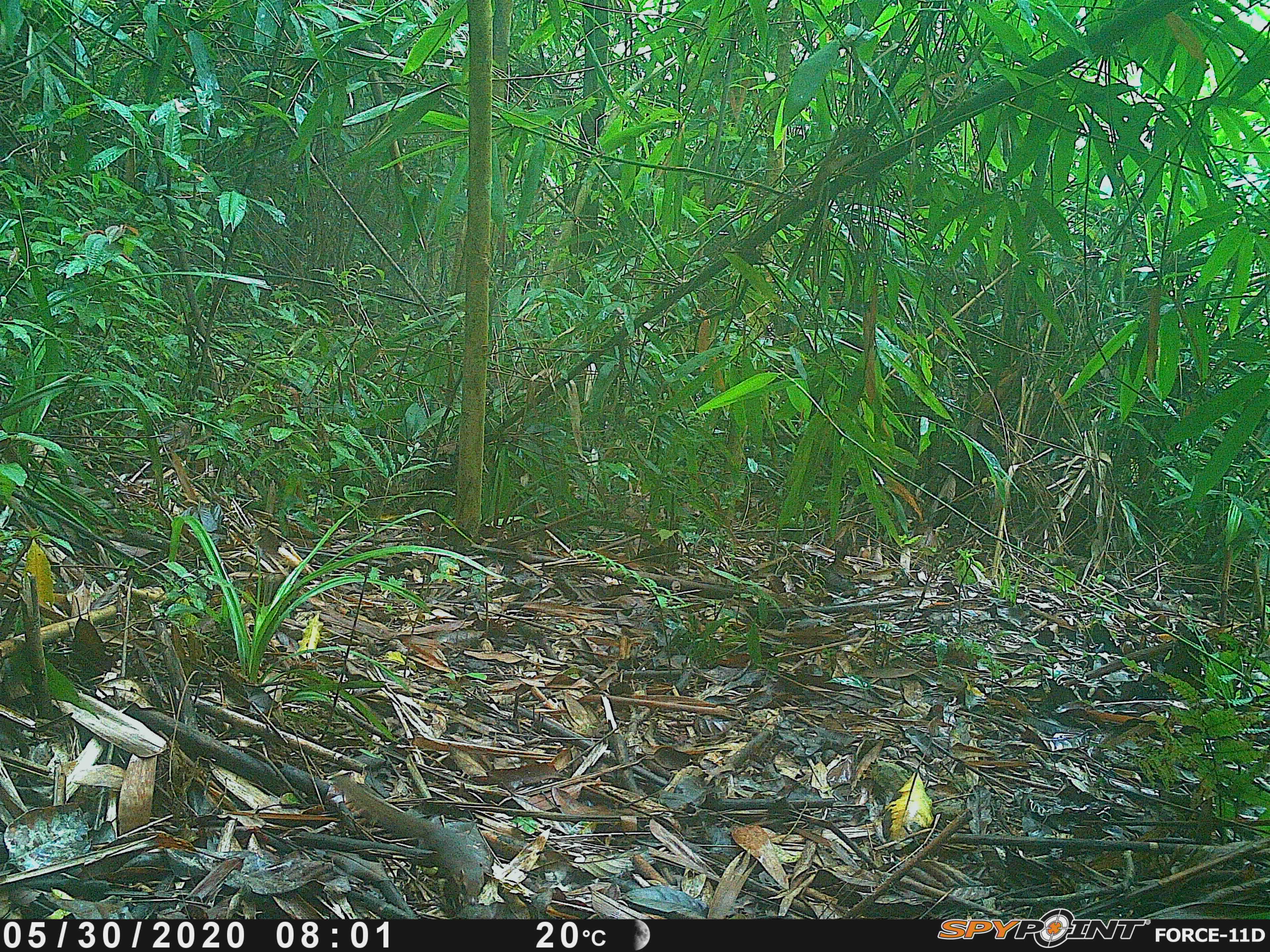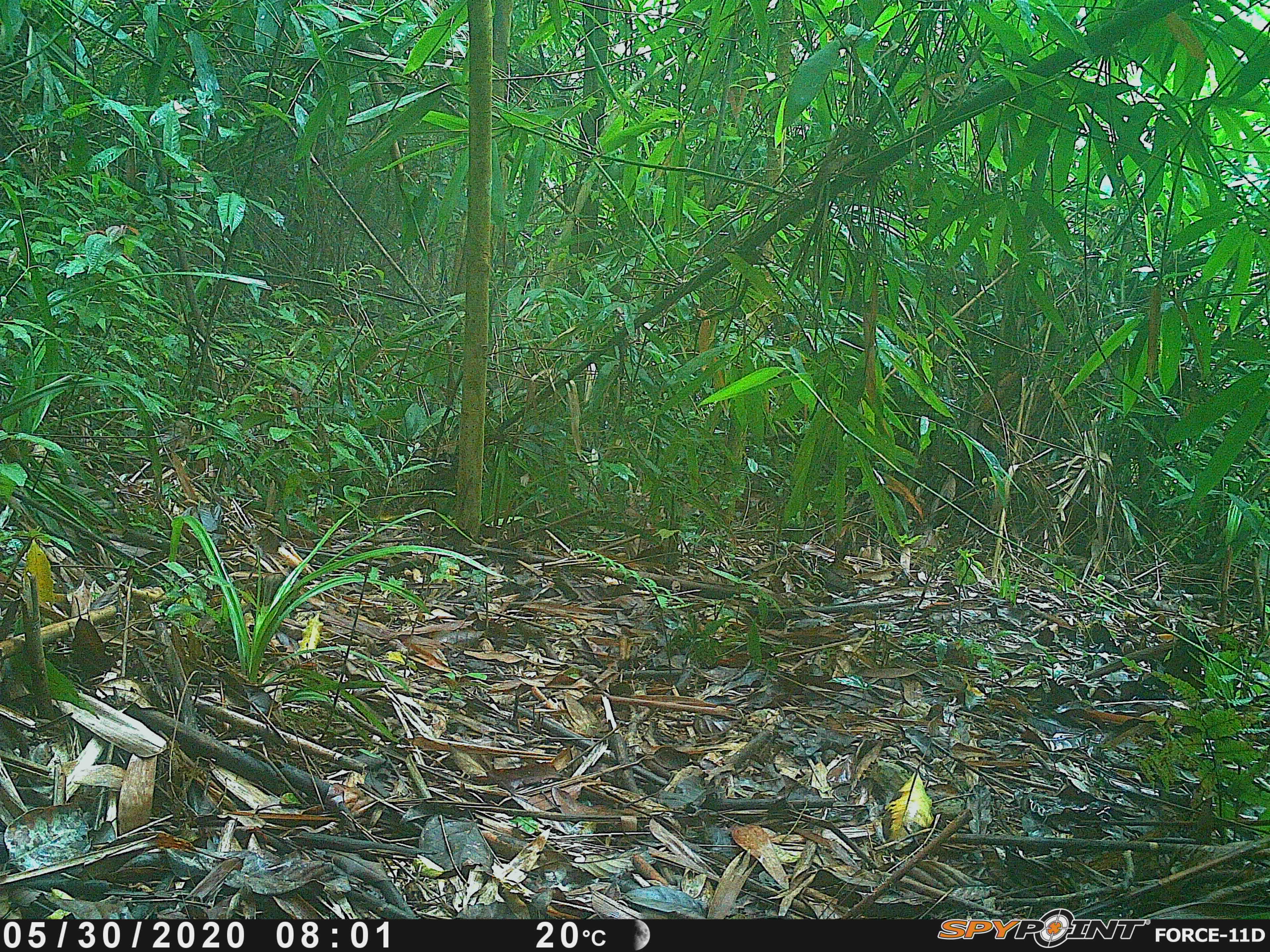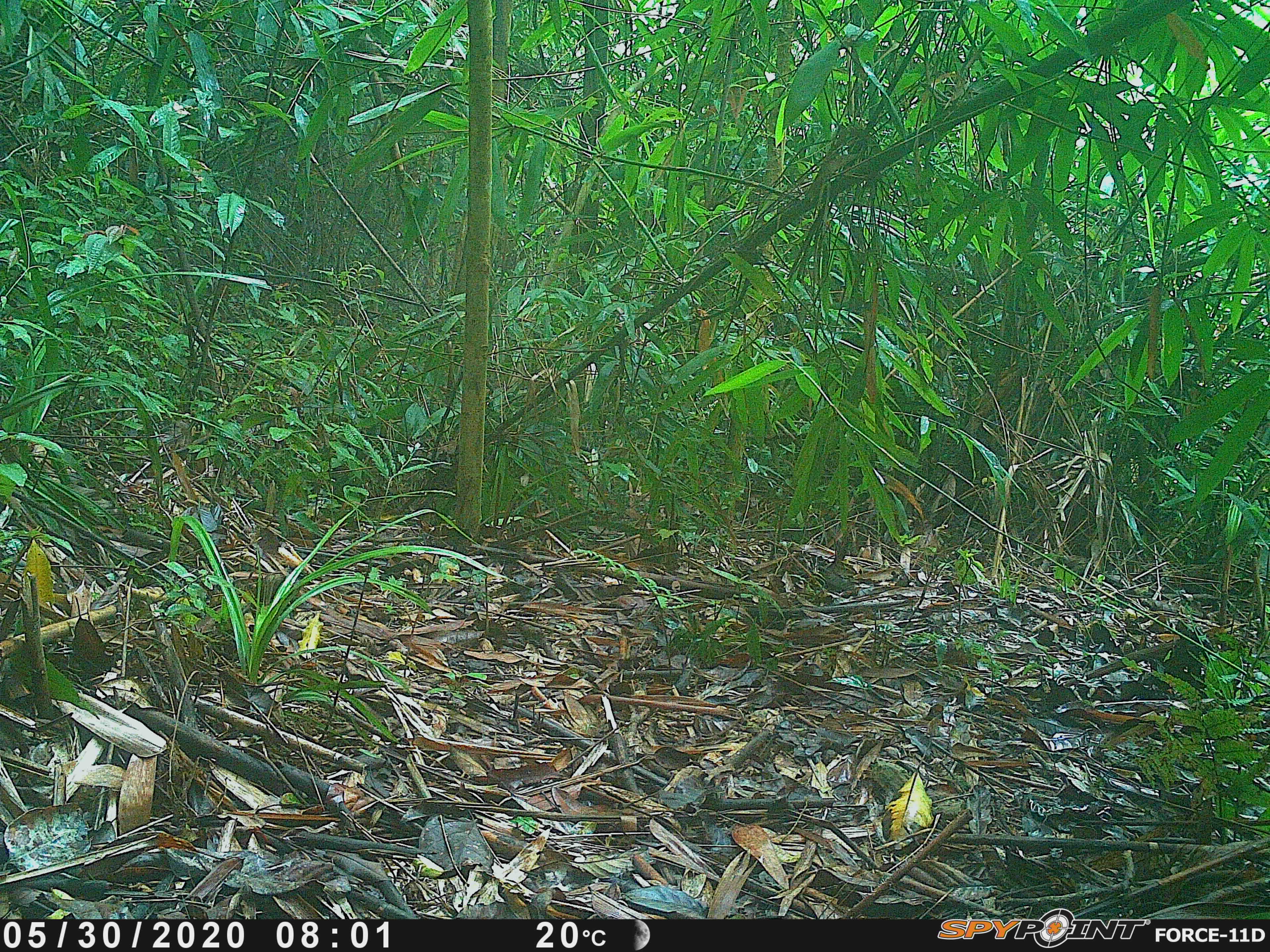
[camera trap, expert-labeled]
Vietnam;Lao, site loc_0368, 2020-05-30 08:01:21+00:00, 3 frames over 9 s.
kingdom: Animalia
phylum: Chordata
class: Mammalia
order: Scandentia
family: Tupaiidae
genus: Tupaia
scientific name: Tupaia belangeri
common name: northern treeshrew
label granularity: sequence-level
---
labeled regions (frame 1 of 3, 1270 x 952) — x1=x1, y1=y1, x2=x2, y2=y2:
northern treeshrew: x1=334, y1=773, x2=483, y2=909